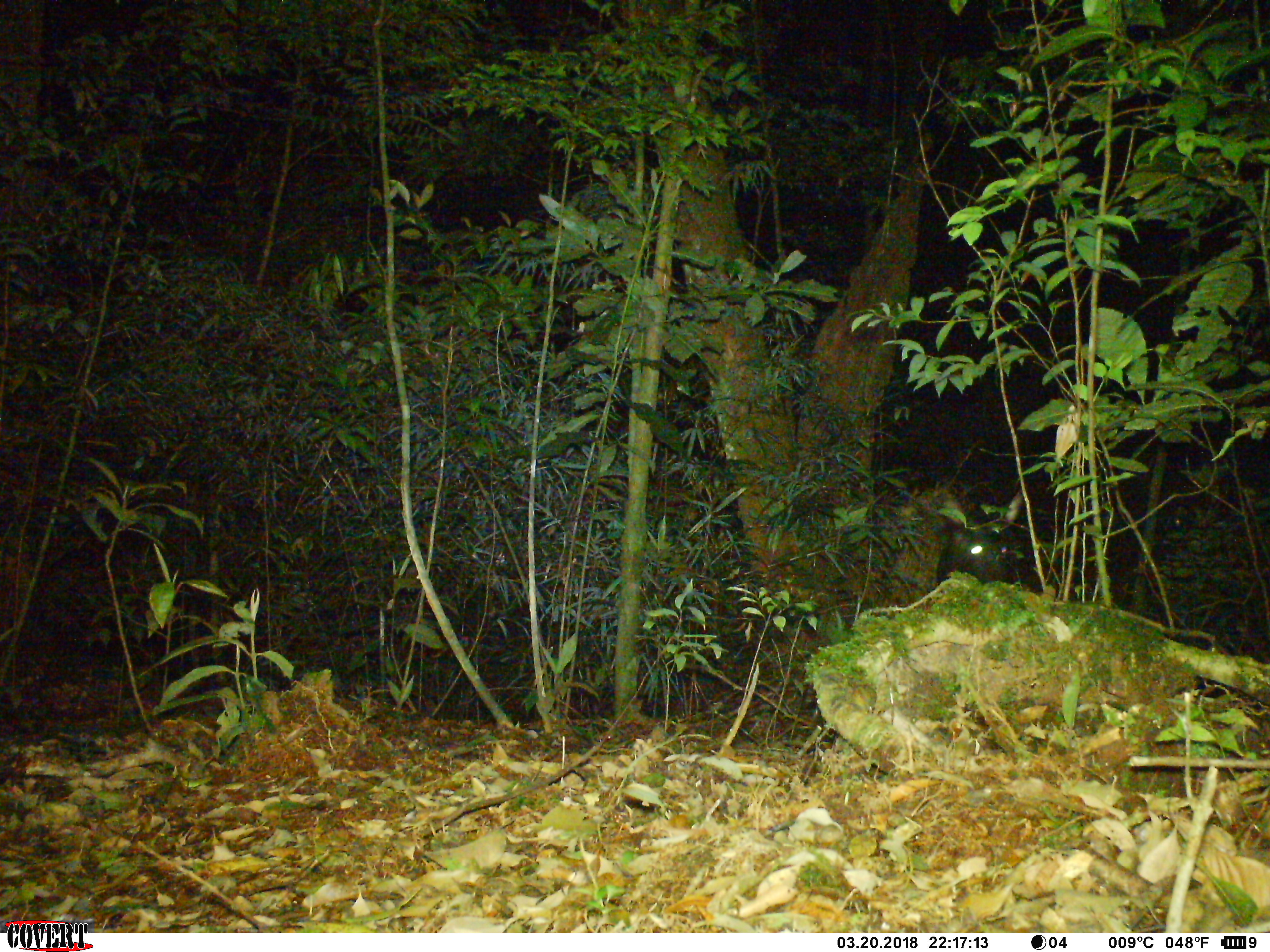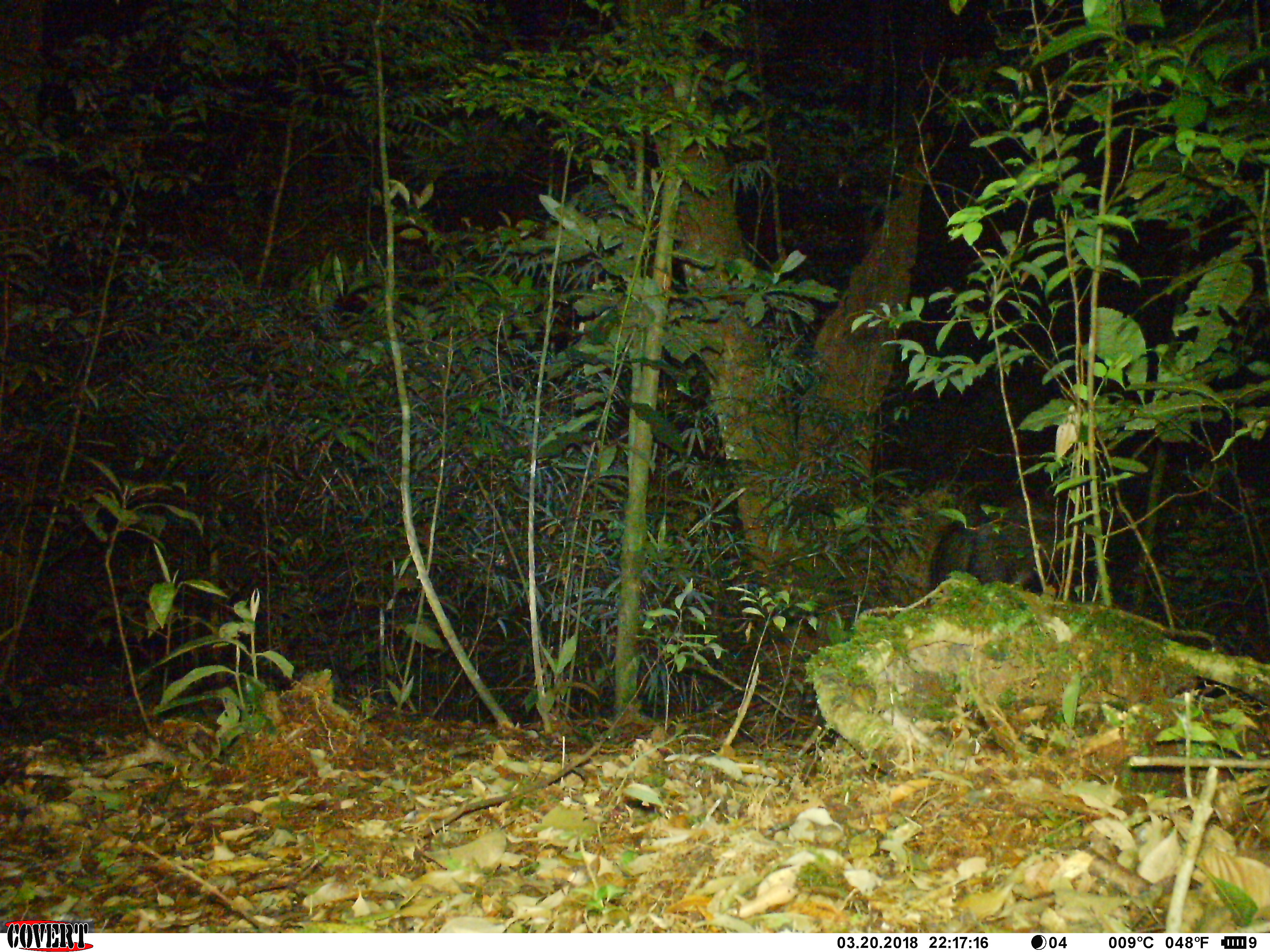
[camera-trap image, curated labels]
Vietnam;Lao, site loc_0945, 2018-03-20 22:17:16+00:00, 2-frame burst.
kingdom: Animalia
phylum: Chordata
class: Mammalia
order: Artiodactyla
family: Bovidae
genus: Capricornis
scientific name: Capricornis sumatraensis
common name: chinese serow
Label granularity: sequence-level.